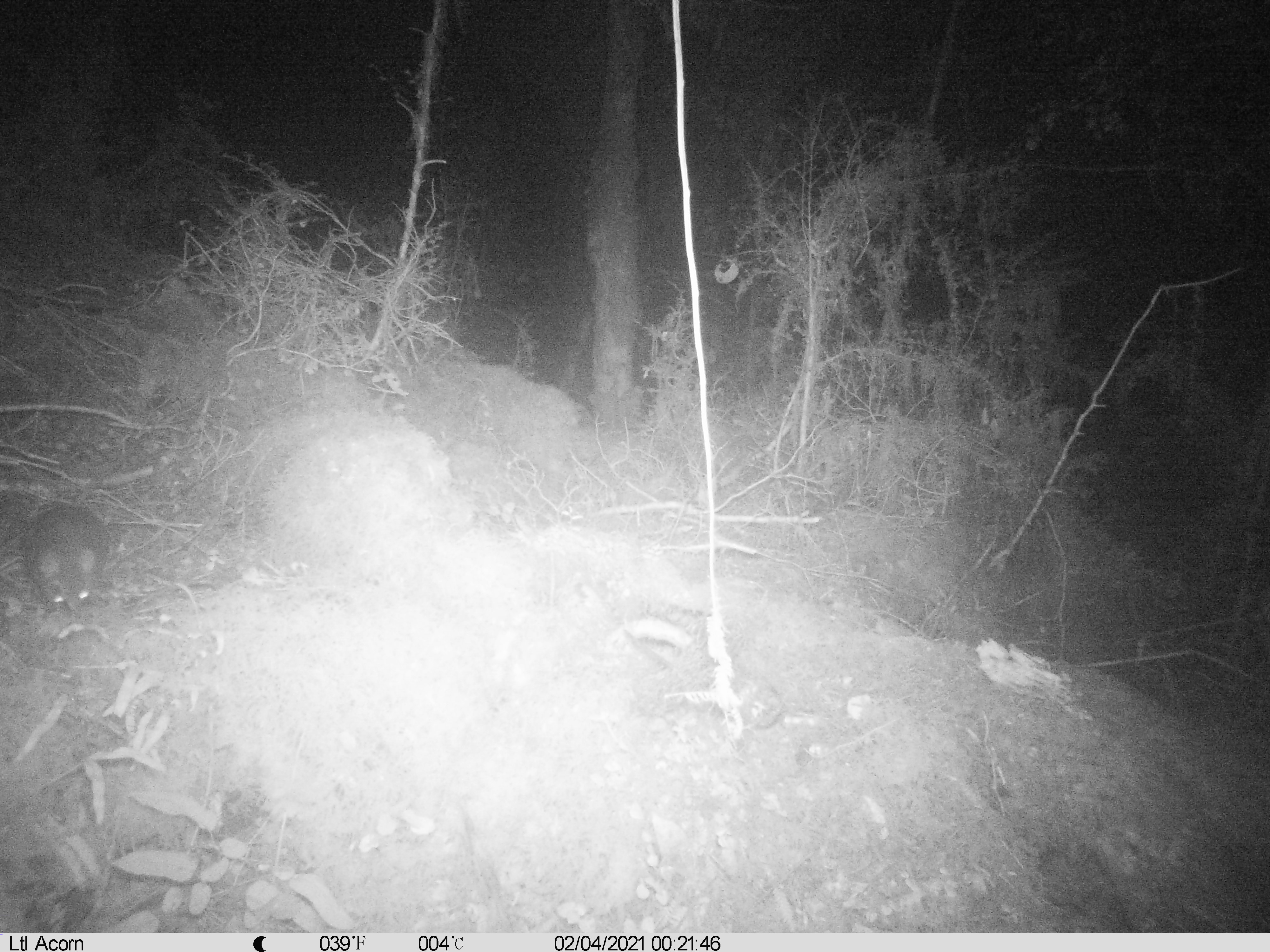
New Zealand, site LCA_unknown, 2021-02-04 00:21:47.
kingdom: Animalia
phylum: Chordata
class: Mammalia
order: Rodentia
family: Muridae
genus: Rattus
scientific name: Rattus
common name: rat